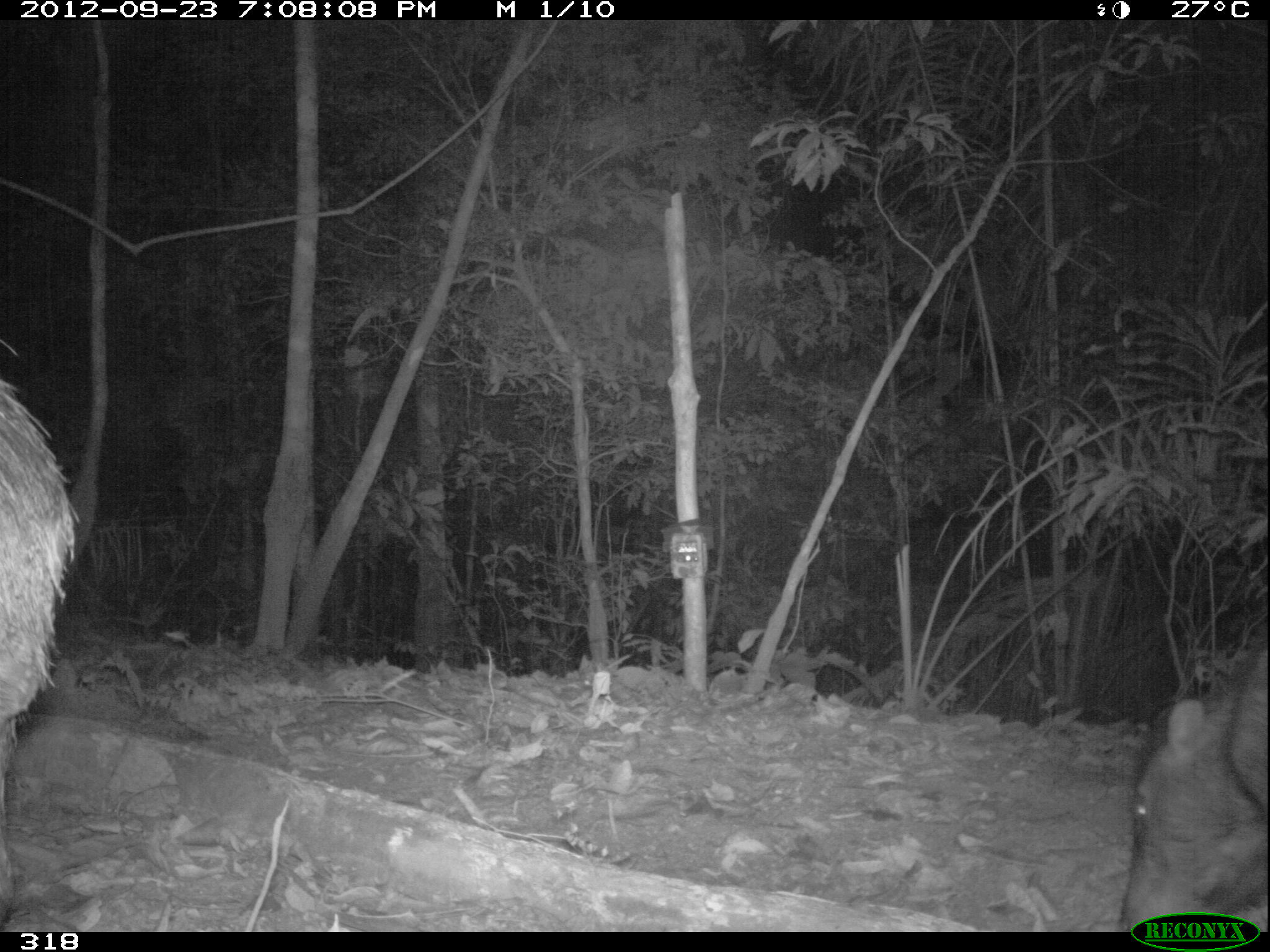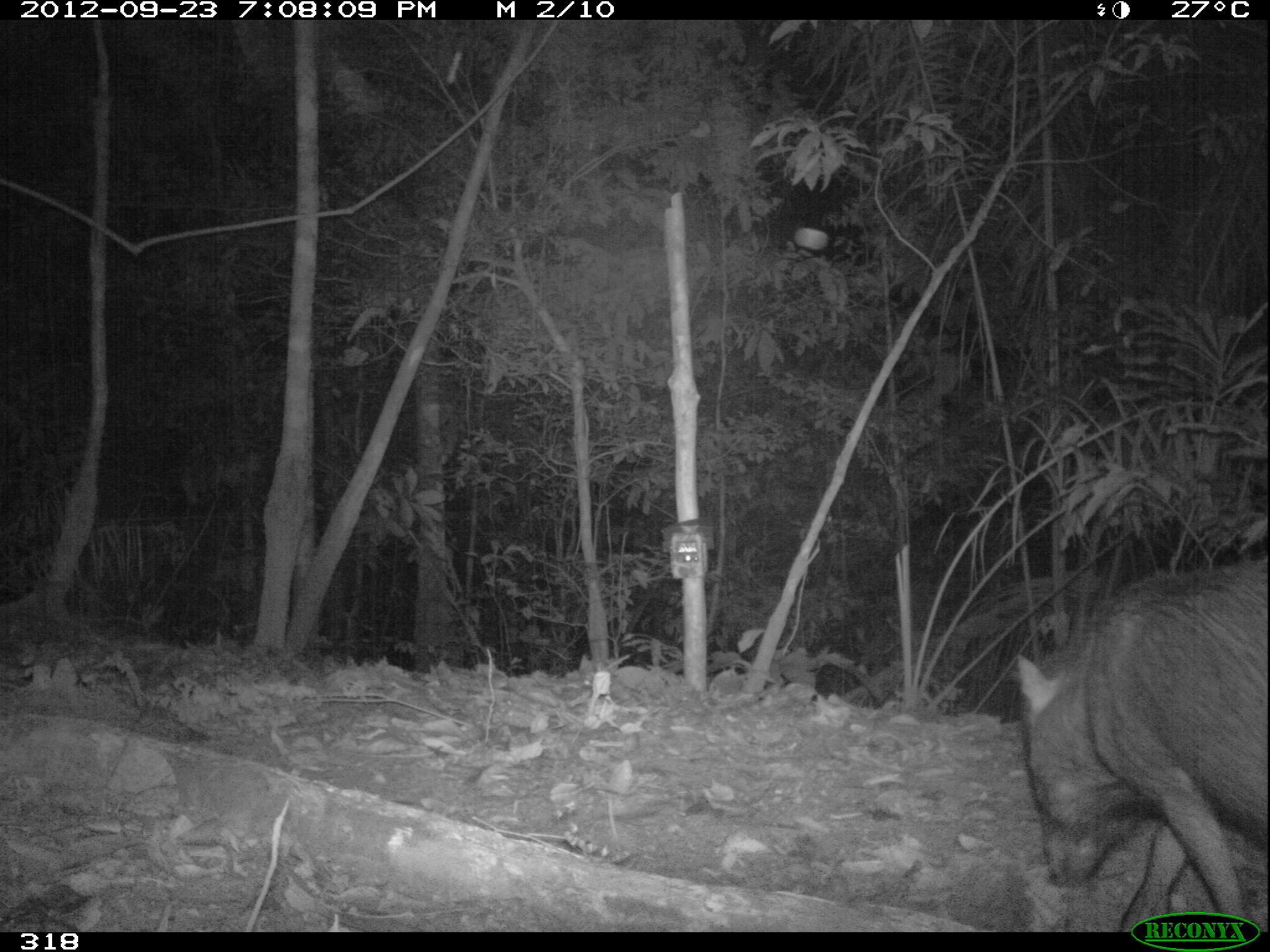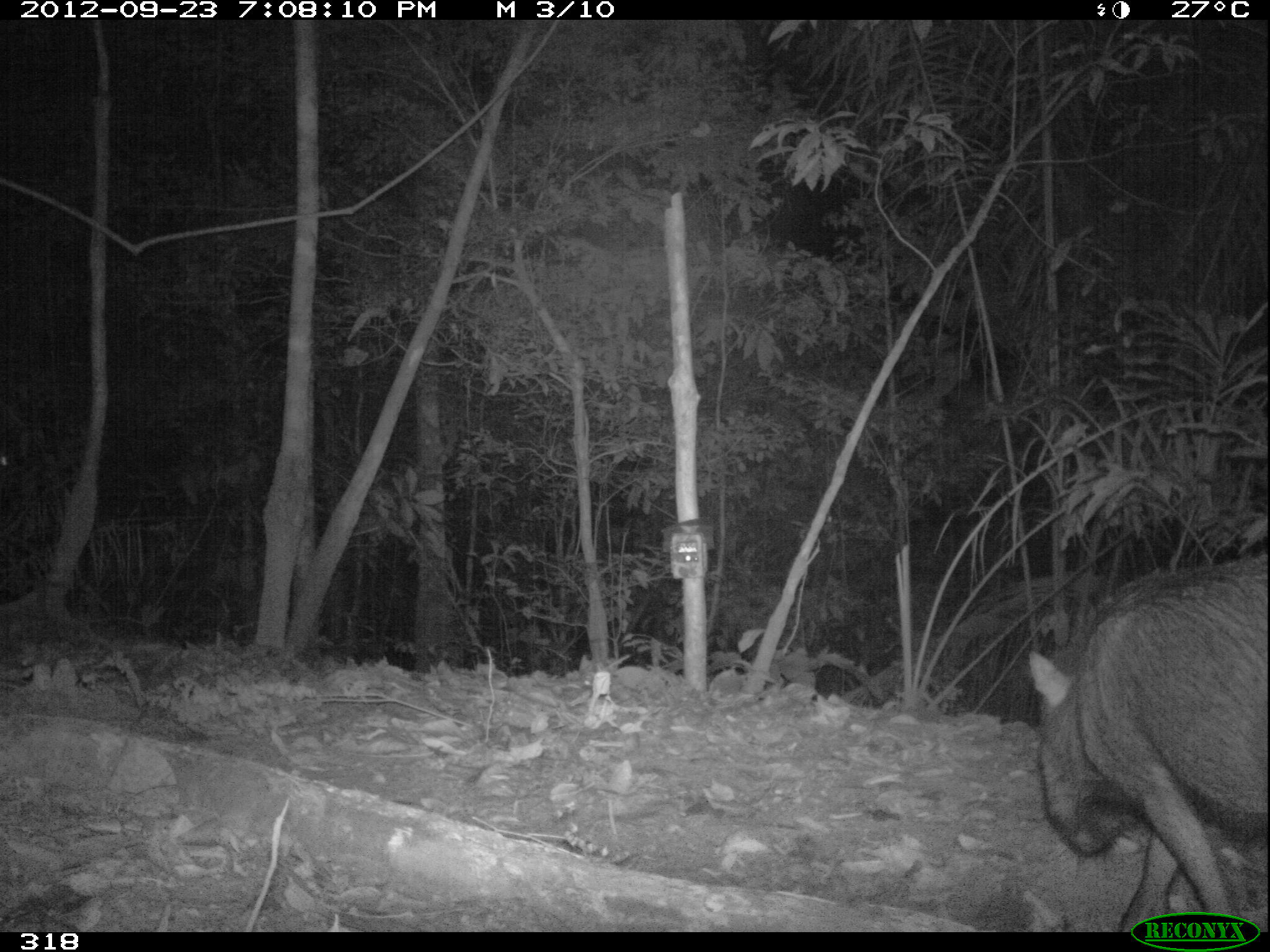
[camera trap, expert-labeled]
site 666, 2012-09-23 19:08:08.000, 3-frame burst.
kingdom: Animalia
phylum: Chordata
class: Mammalia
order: Artiodactyla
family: Tayassuidae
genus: Tayassu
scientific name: Tayassu pecari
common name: white-lipped peccary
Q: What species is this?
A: Tayassu pecari (white-lipped peccary).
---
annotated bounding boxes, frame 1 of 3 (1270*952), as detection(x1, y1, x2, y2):
tayassu pecari: detection(0, 337, 84, 932); detection(1113, 633, 1270, 931)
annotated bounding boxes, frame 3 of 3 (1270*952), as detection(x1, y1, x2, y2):
tayassu pecari: detection(1022, 547, 1270, 932)